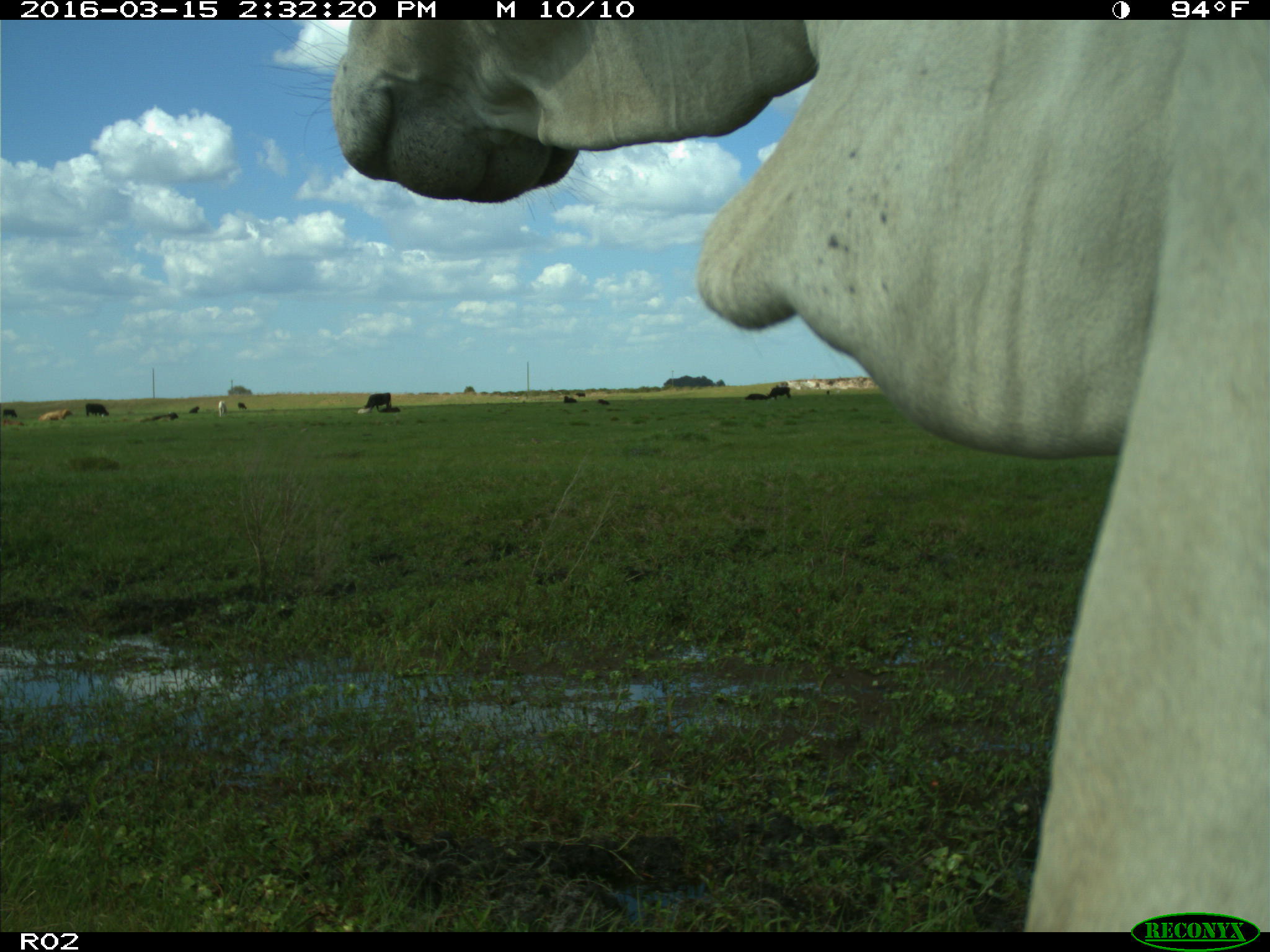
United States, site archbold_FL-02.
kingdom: Animalia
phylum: Chordata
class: Mammalia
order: Artiodactyla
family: Bovidae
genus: Bos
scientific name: Bos taurus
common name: domestic cow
Bos taurus (domestic cow).